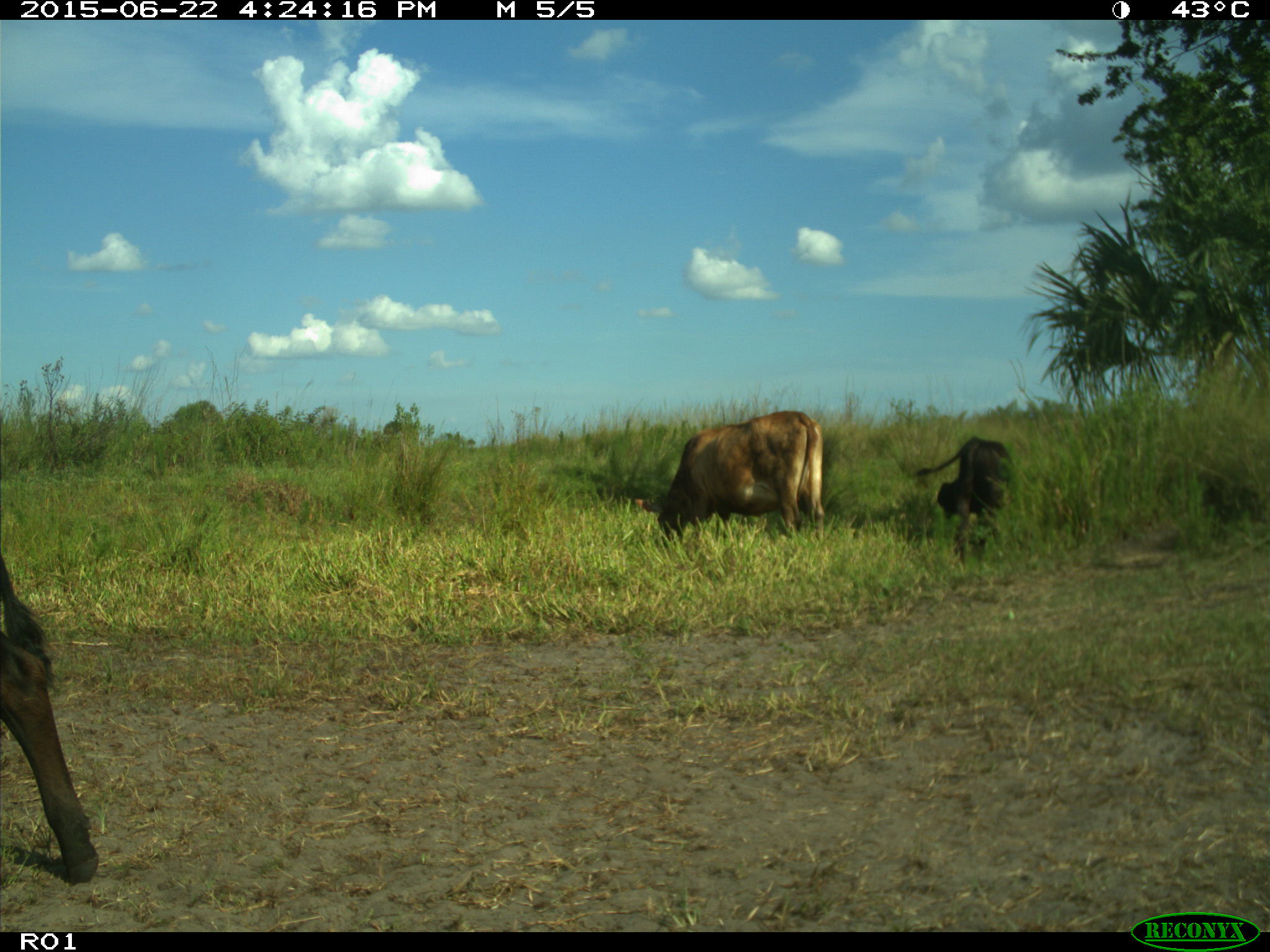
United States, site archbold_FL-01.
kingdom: Animalia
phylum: Chordata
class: Mammalia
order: Artiodactyla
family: Bovidae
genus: Bos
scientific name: Bos taurus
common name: domestic cow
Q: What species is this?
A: Bos taurus (domestic cow).